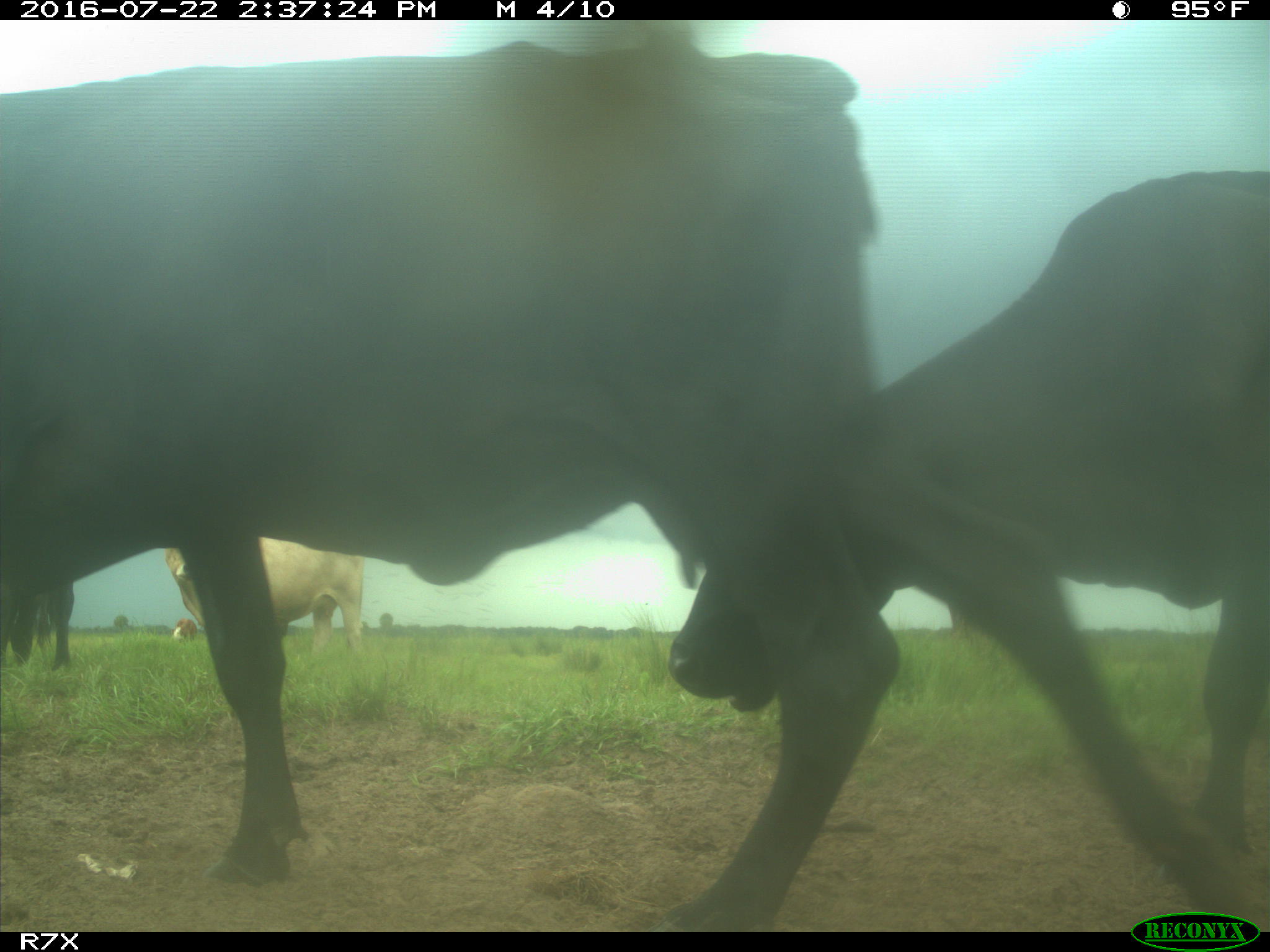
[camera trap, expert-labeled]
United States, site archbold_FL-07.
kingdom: Animalia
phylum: Chordata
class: Mammalia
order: Artiodactyla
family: Bovidae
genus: Bos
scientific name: Bos taurus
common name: domestic cow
Bos taurus (domestic cow).